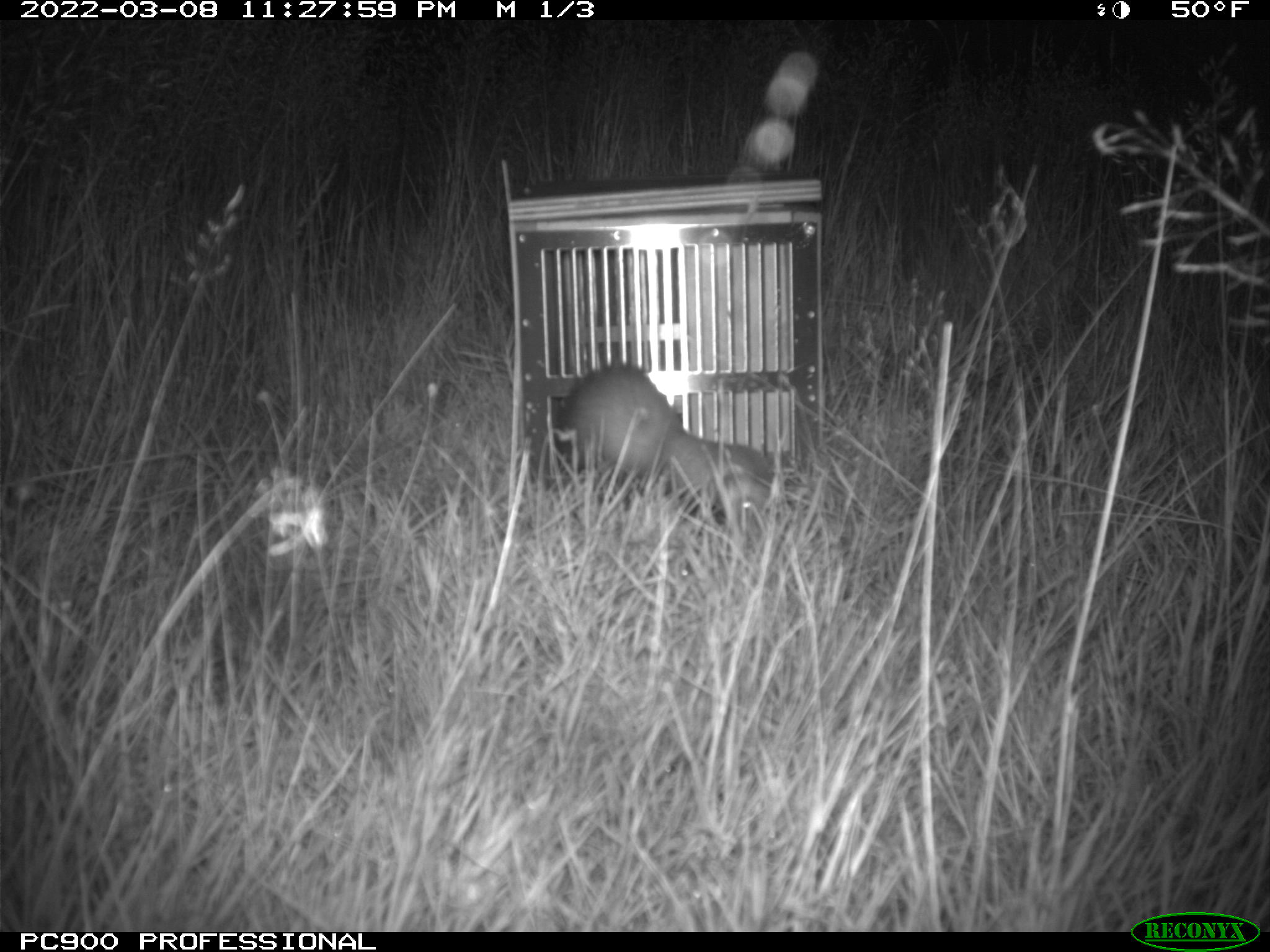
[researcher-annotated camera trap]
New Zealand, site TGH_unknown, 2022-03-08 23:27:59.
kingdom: Animalia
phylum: Chordata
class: Mammalia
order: Carnivora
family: Mustelidae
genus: Mustela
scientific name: Mustela furo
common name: ferret